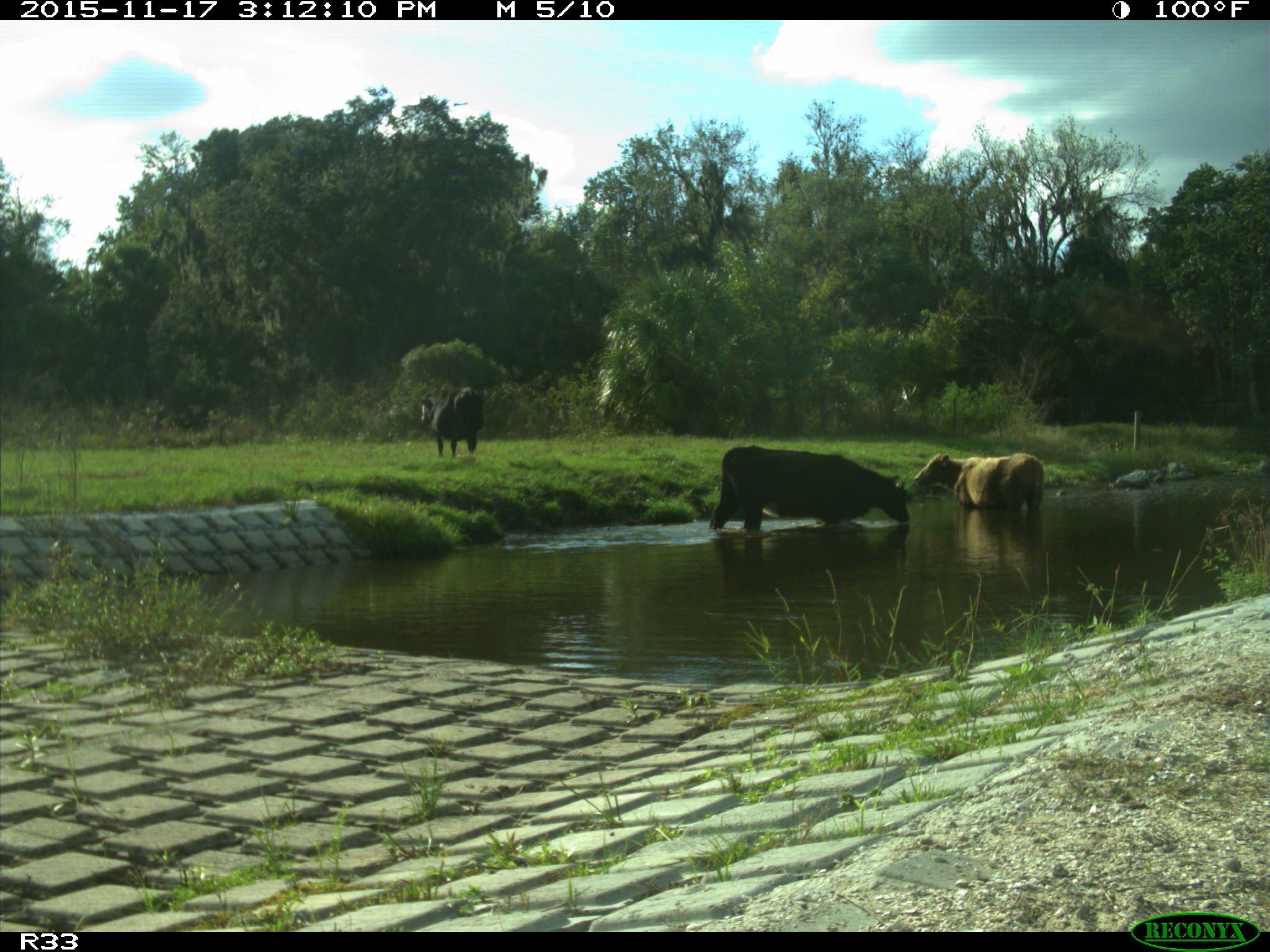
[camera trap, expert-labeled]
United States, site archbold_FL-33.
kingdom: Animalia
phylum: Chordata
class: Mammalia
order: Artiodactyla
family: Bovidae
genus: Bos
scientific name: Bos taurus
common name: domestic cow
Bos taurus (domestic cow).